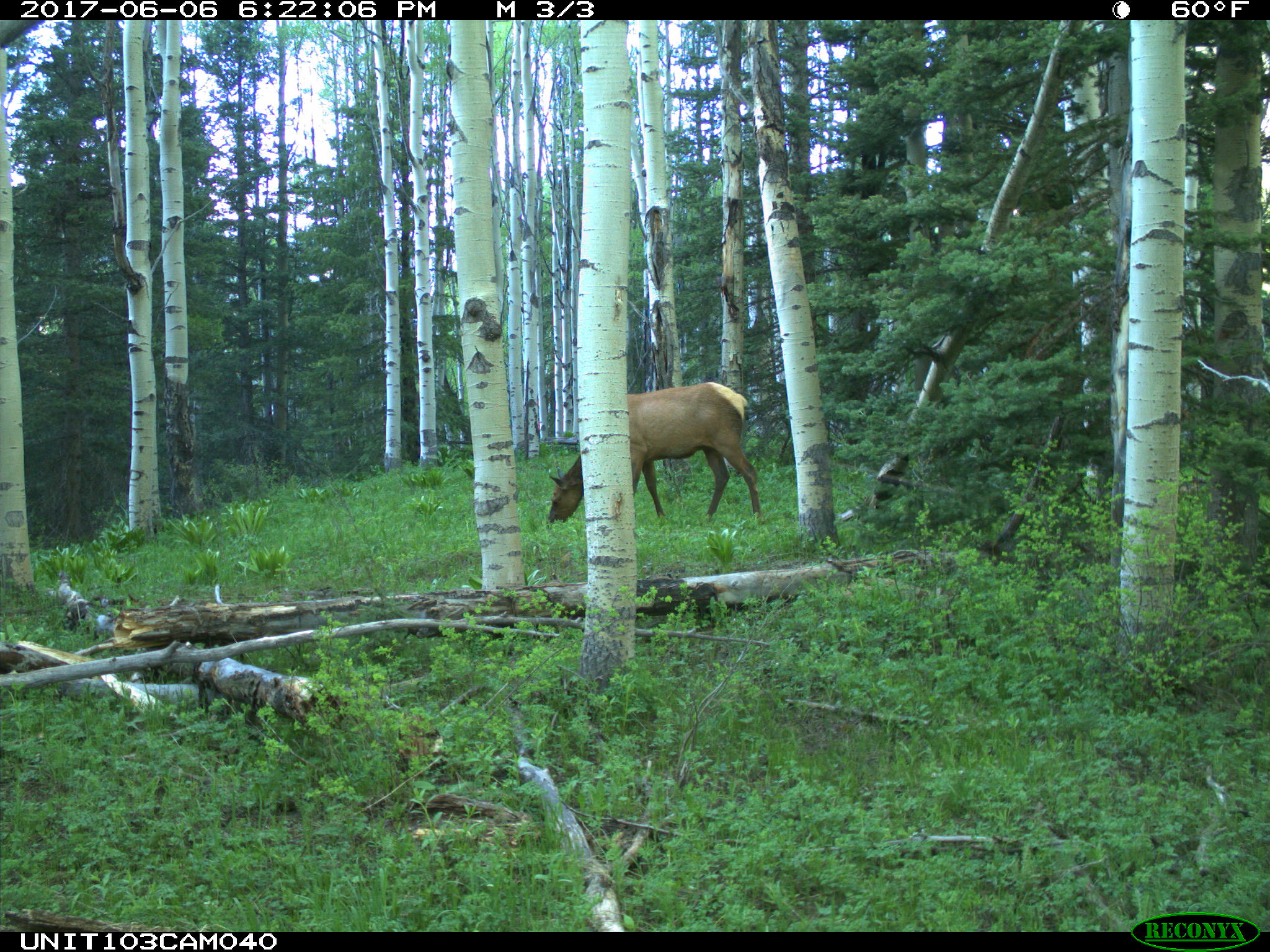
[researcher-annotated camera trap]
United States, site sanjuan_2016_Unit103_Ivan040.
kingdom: Animalia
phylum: Chordata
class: Mammalia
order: Artiodactyla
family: Cervidae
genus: Cervus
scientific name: Cervus elaphus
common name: red deer